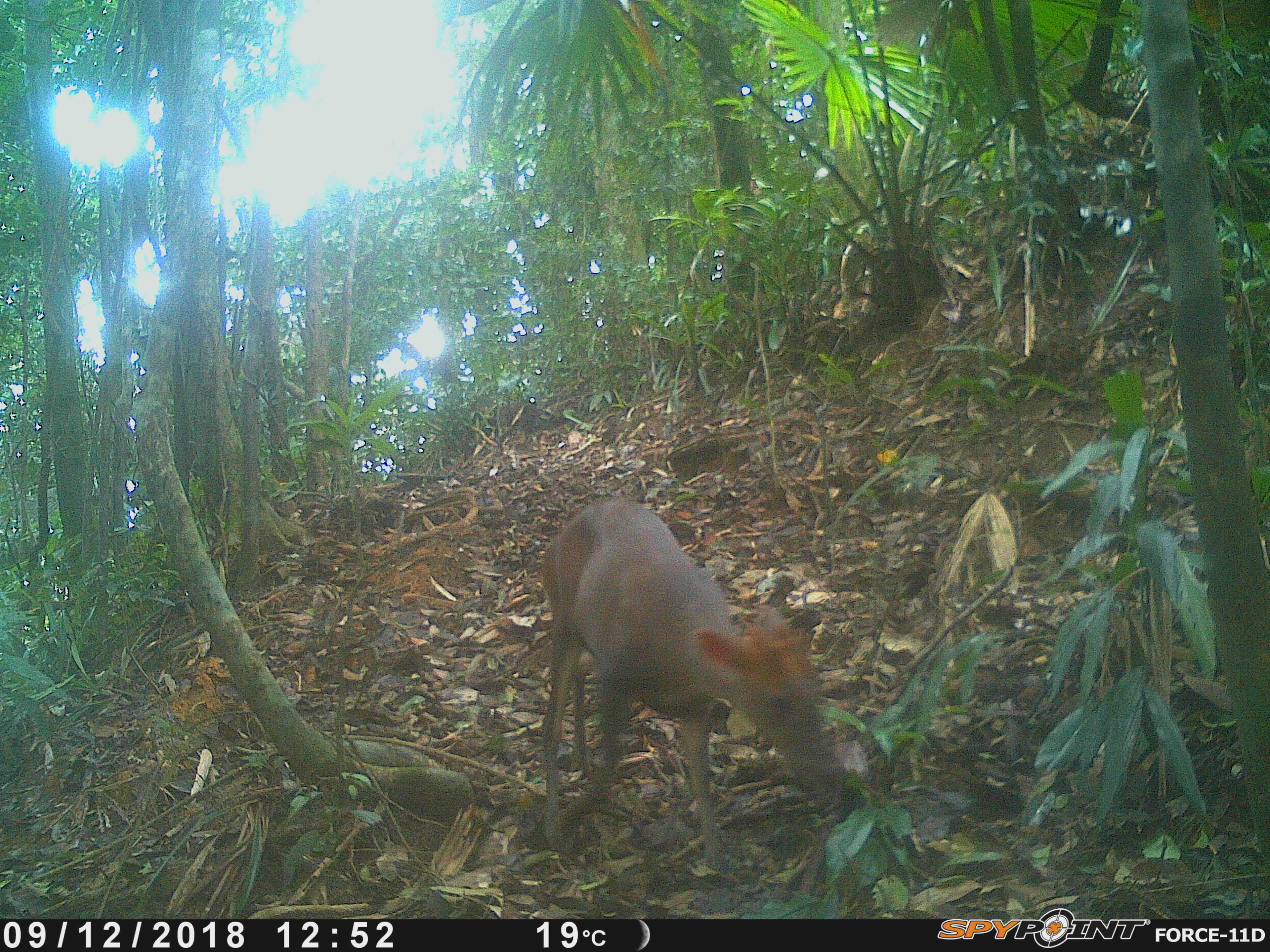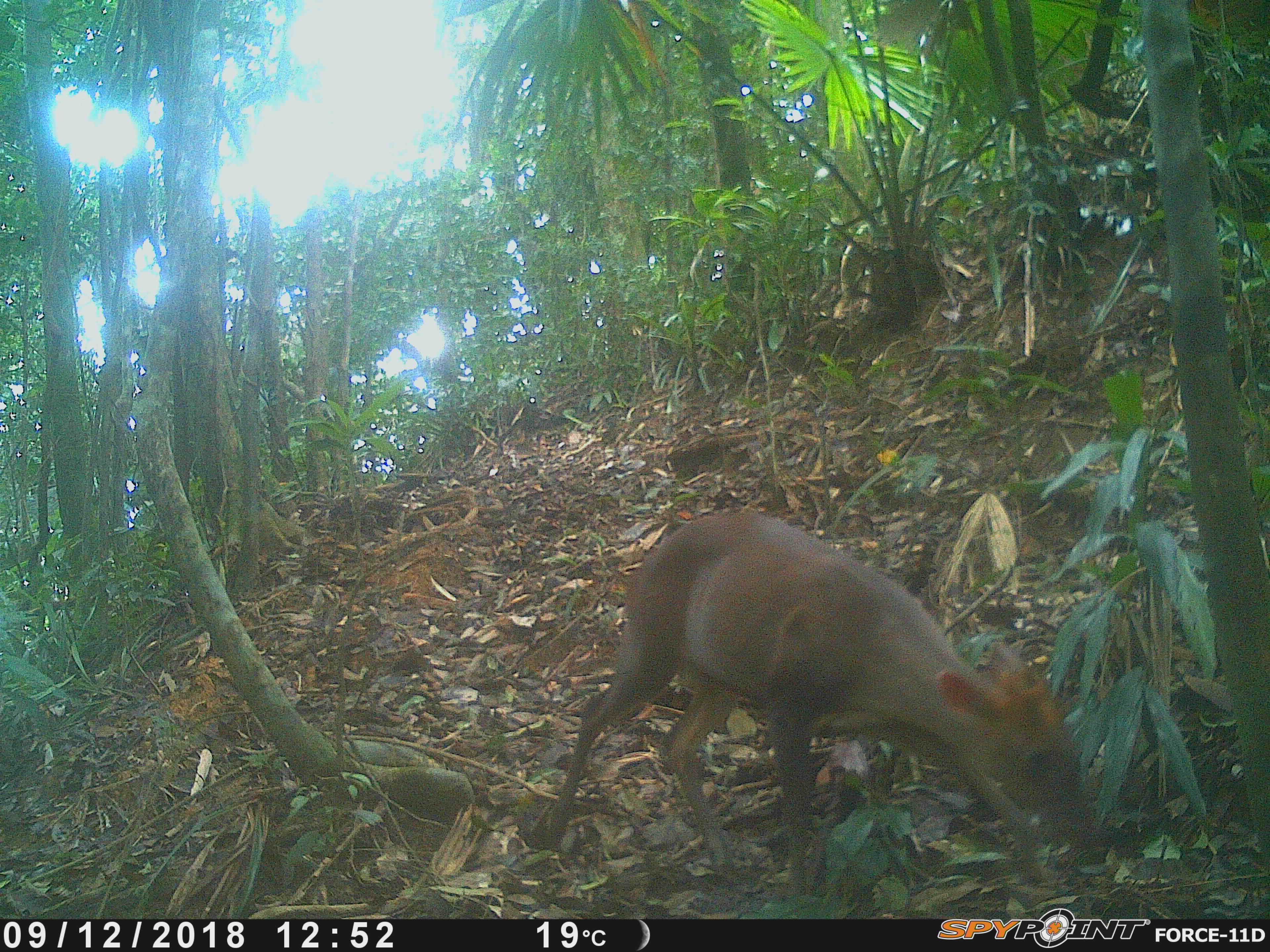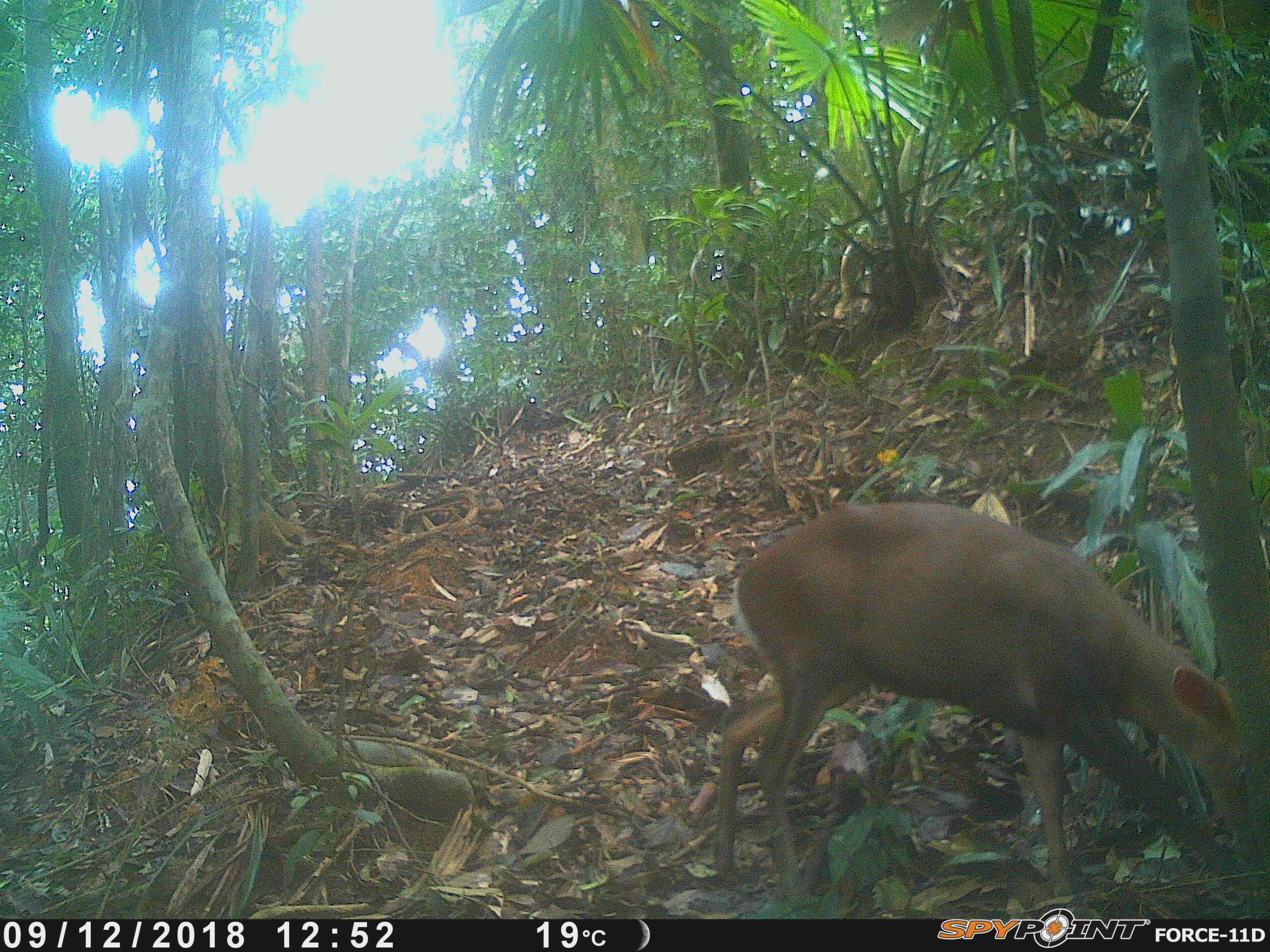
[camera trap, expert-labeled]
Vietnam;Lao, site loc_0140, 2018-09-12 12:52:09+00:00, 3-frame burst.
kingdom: Animalia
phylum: Chordata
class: Mammalia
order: Artiodactyla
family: Cervidae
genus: Muntiacus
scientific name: Muntiacus rooseveltorum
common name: roosevelt's muntjac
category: roosevelts muntjac group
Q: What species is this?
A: Roosevelts muntjac group (roosevelt's muntjac) (Muntiacus rooseveltorum).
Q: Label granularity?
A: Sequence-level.